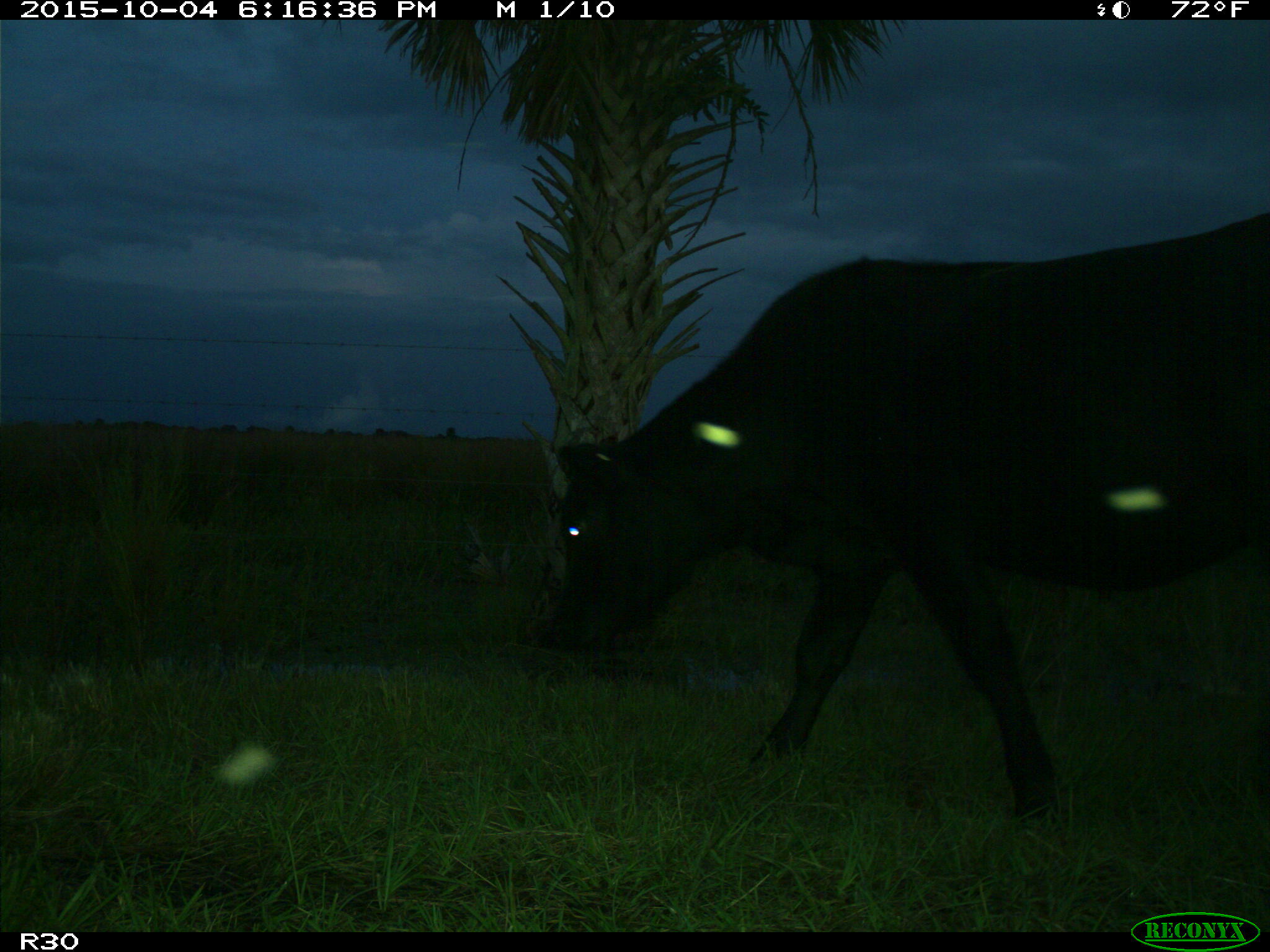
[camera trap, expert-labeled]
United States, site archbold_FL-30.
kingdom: Animalia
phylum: Chordata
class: Mammalia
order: Artiodactyla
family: Bovidae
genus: Bos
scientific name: Bos taurus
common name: domestic cow